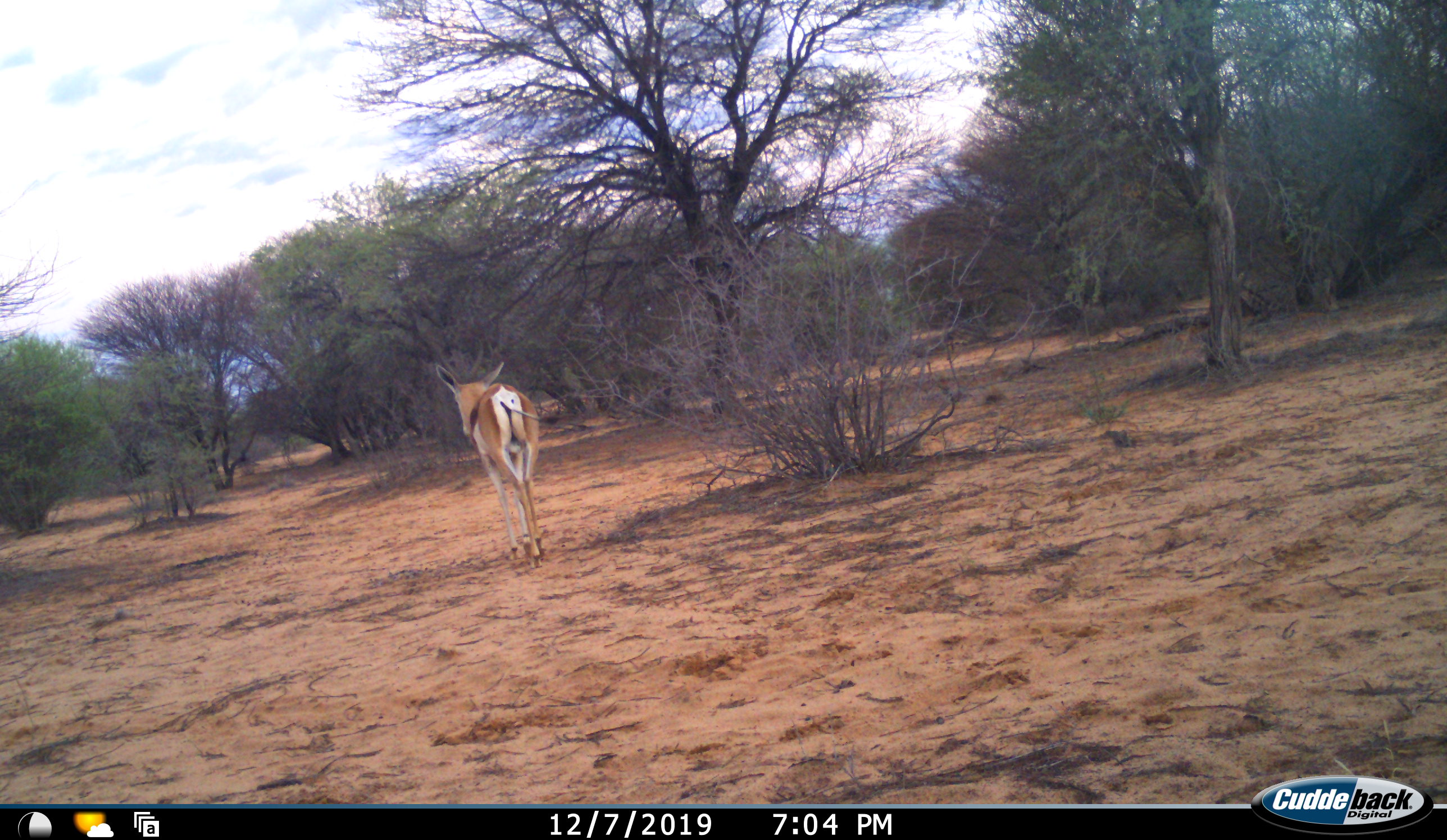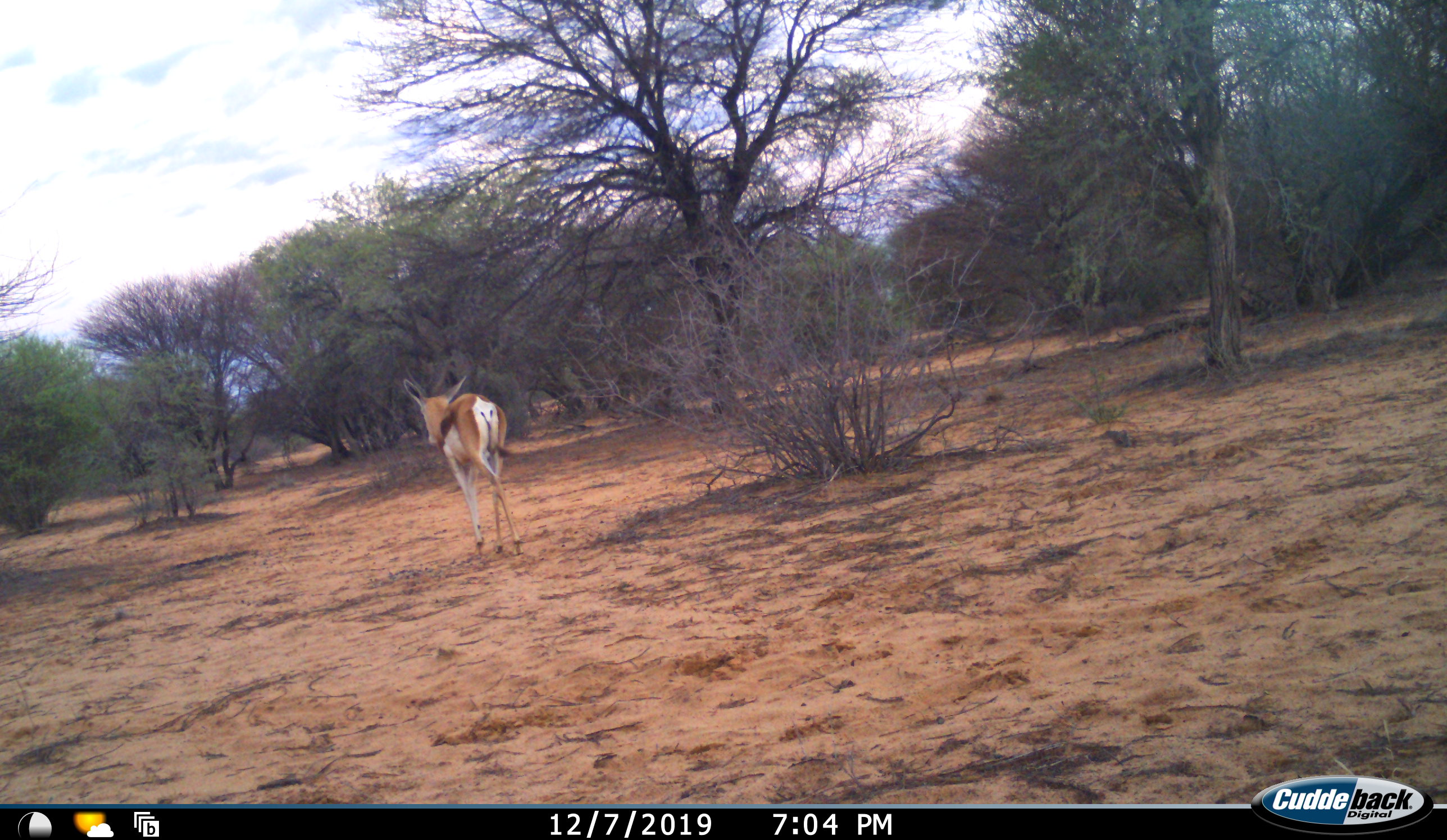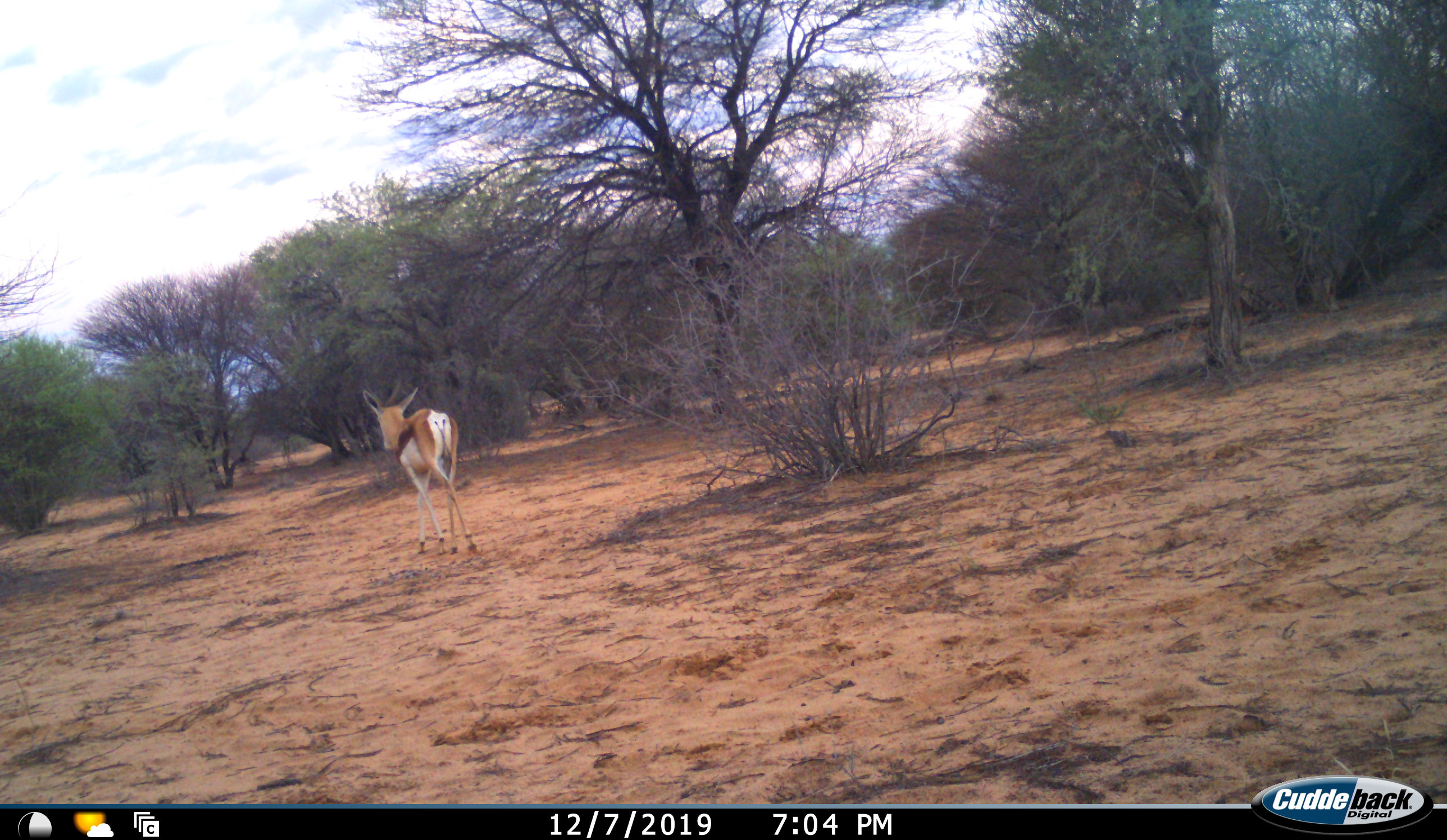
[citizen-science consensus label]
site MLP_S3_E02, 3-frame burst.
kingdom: Animalia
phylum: Chordata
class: Mammalia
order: Artiodactyla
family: Bovidae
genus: Antidorcas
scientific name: Antidorcas marsupialis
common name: springbok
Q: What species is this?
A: Springbok (Antidorcas marsupialis).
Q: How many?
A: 1.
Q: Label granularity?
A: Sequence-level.